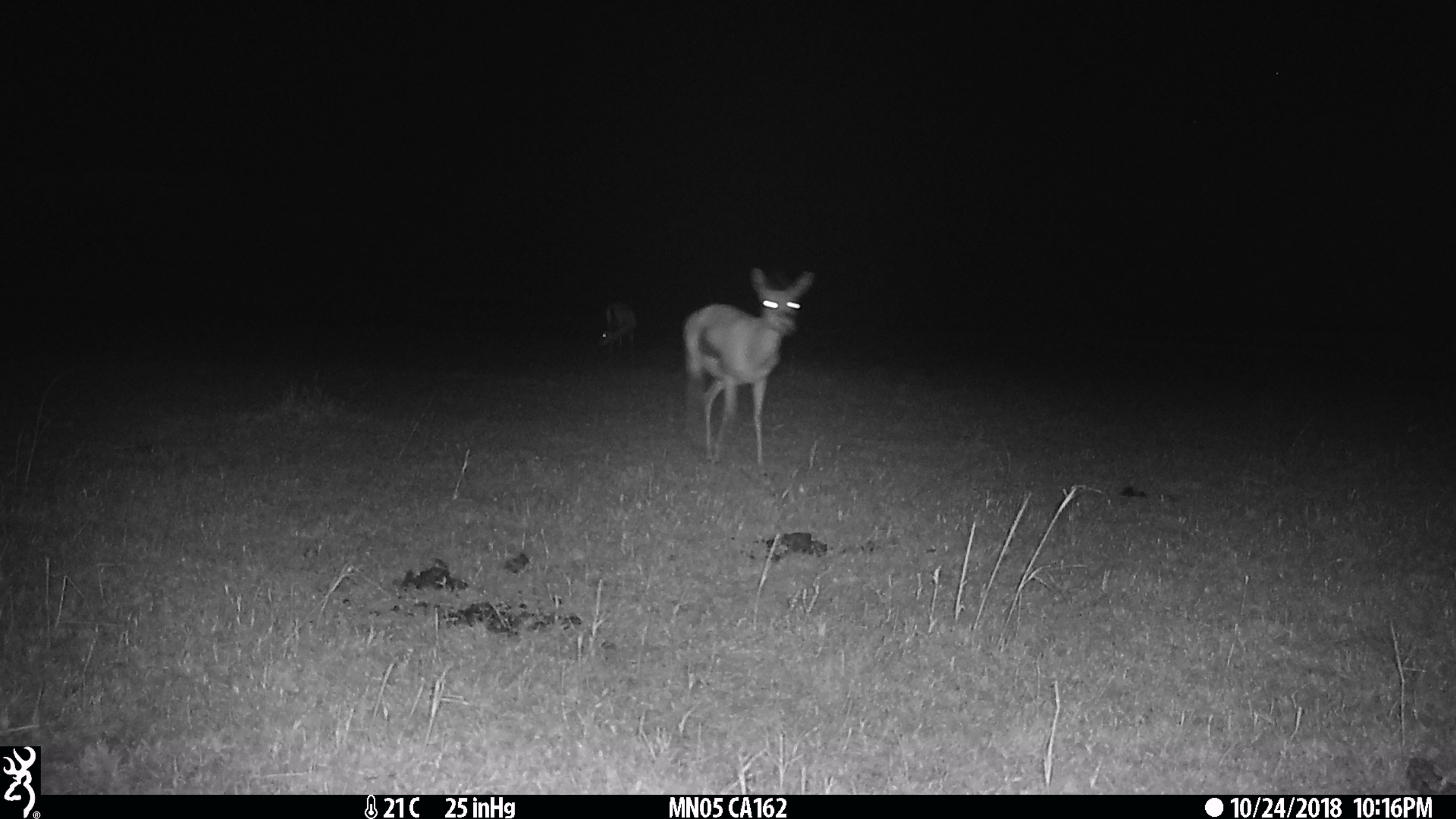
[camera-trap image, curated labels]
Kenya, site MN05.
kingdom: Animalia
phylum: Chordata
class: Mammalia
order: Artiodactyla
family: Bovidae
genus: Eudorcas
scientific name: Eudorcas thomsonii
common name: thomon's gazelle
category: gazelle thomsons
Gazelle thomsons (thomon's gazelle) (Eudorcas thomsonii).